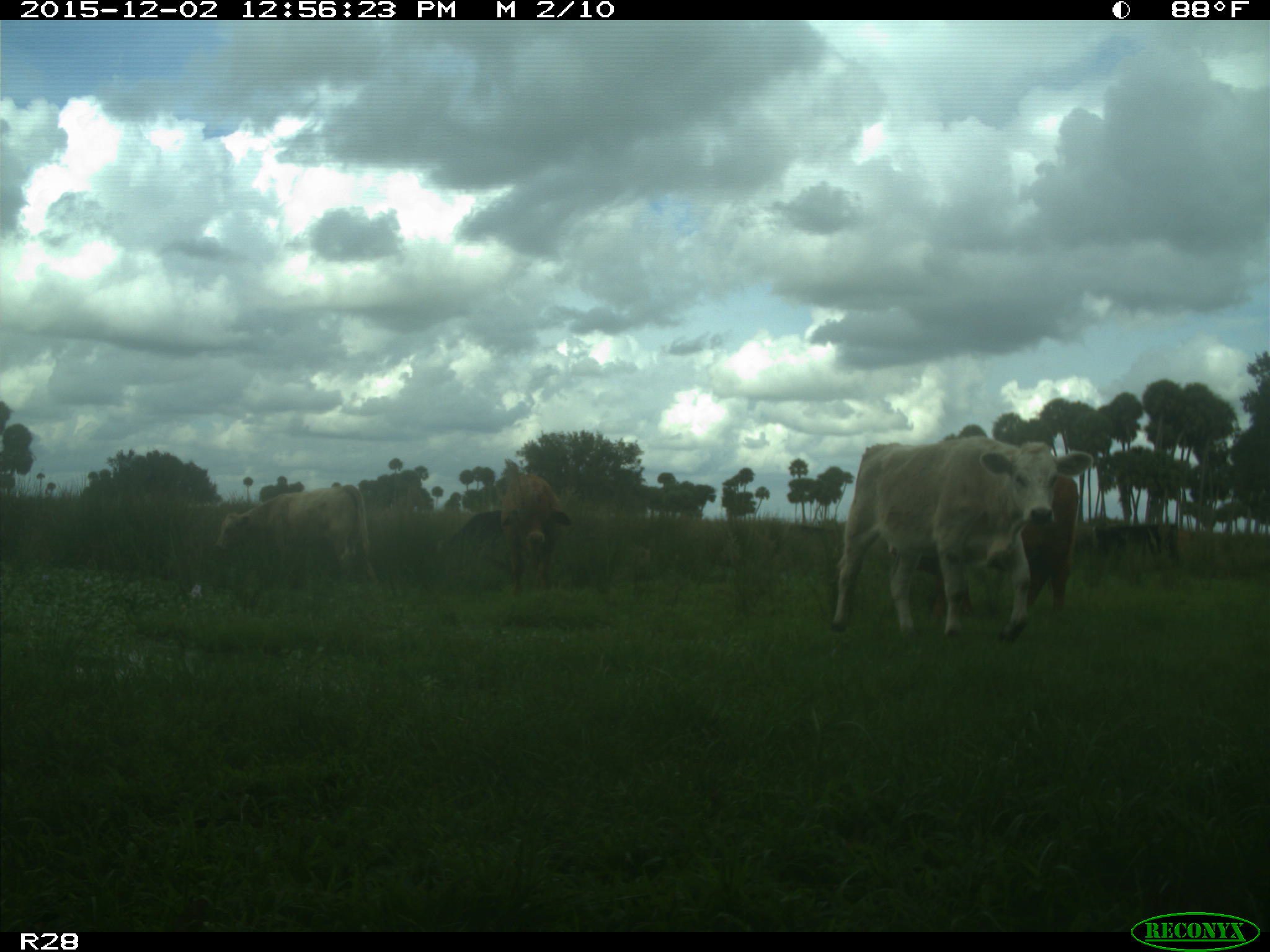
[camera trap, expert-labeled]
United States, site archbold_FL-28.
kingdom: Animalia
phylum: Chordata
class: Mammalia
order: Artiodactyla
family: Bovidae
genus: Bos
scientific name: Bos taurus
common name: domestic cow